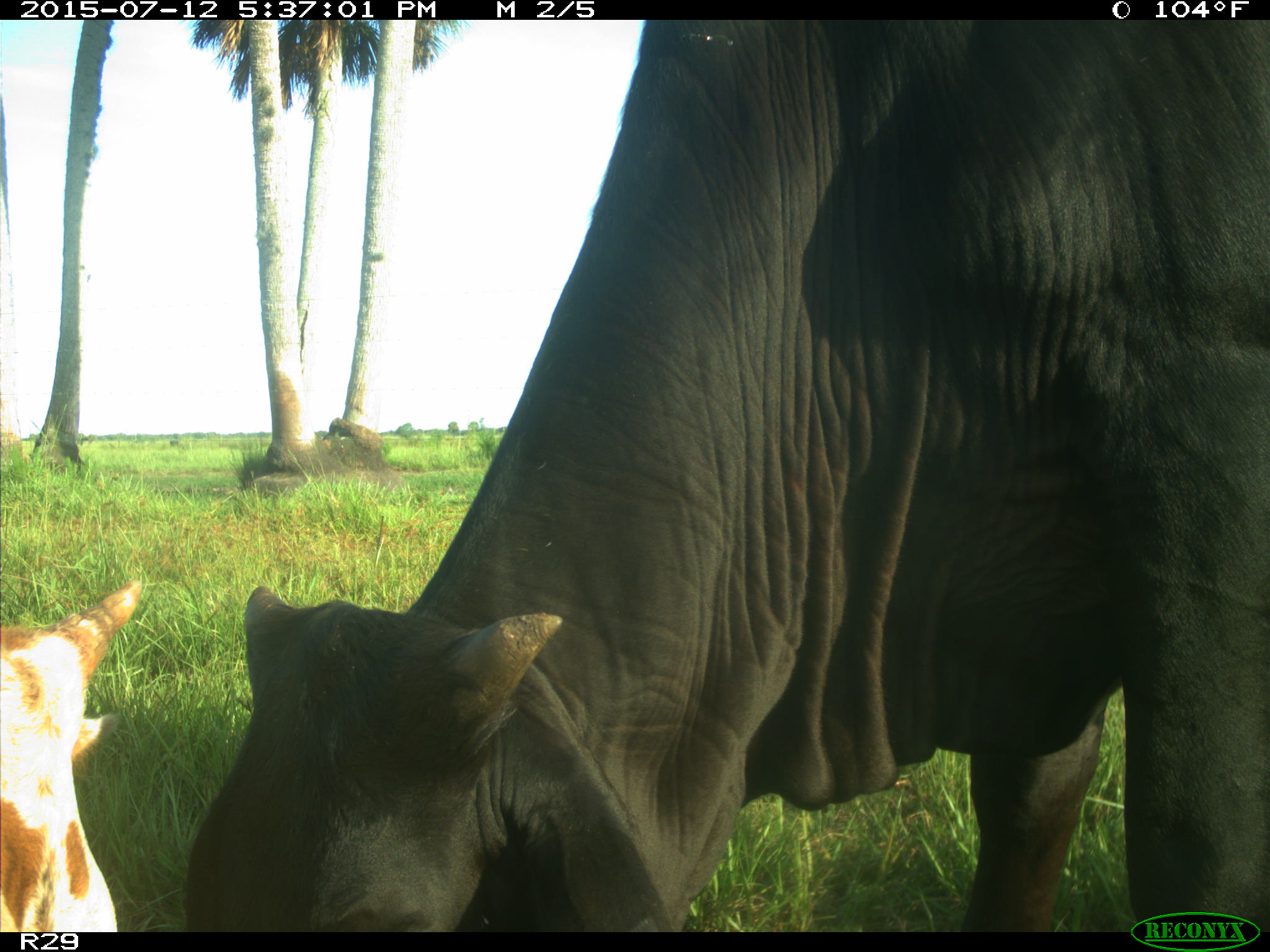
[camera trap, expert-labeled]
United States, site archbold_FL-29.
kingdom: Animalia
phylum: Chordata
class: Mammalia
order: Artiodactyla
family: Bovidae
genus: Bos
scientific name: Bos taurus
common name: domestic cow